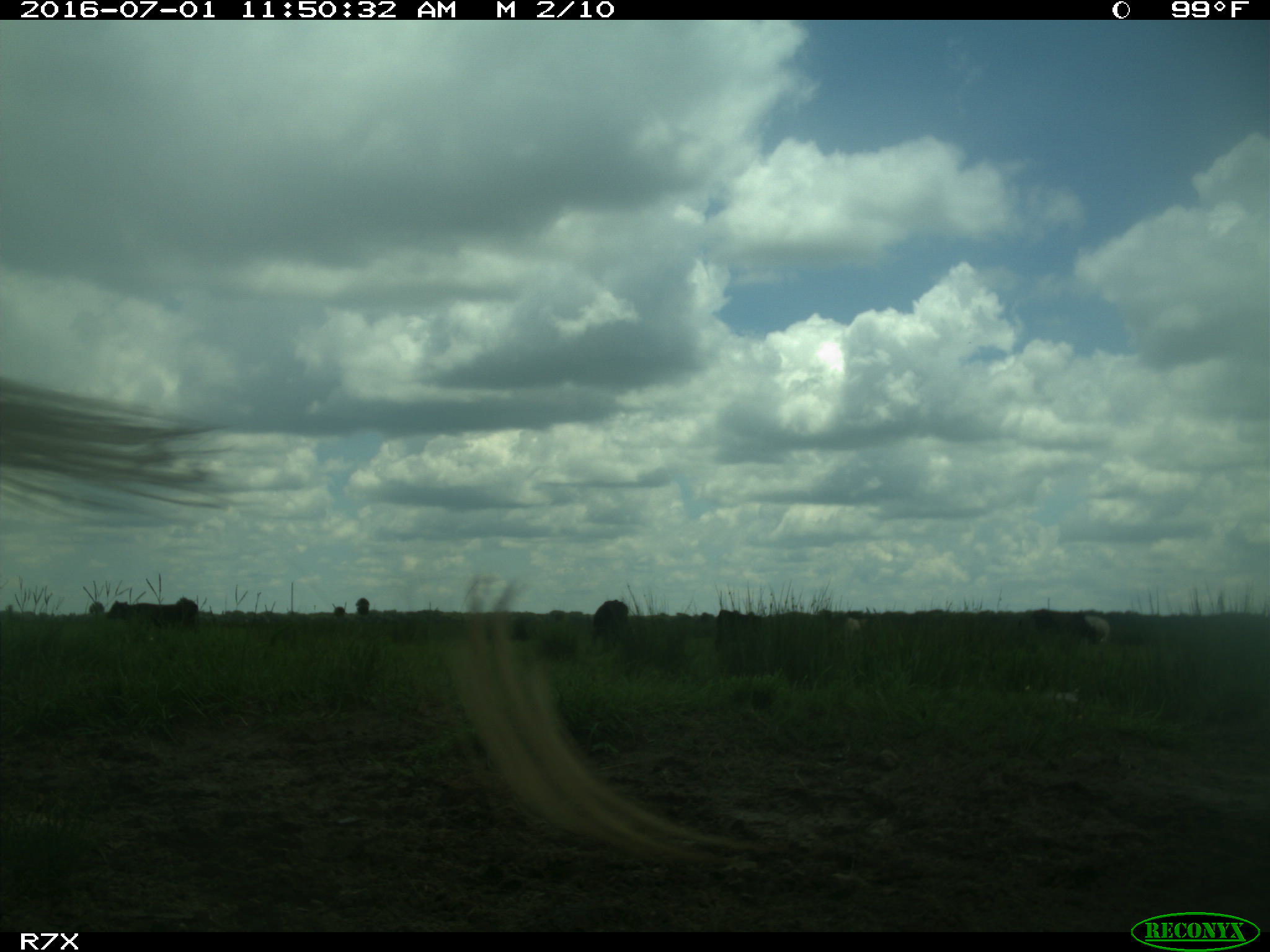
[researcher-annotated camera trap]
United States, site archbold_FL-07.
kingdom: Animalia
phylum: Chordata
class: Mammalia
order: Artiodactyla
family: Bovidae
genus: Bos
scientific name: Bos taurus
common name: domestic cow